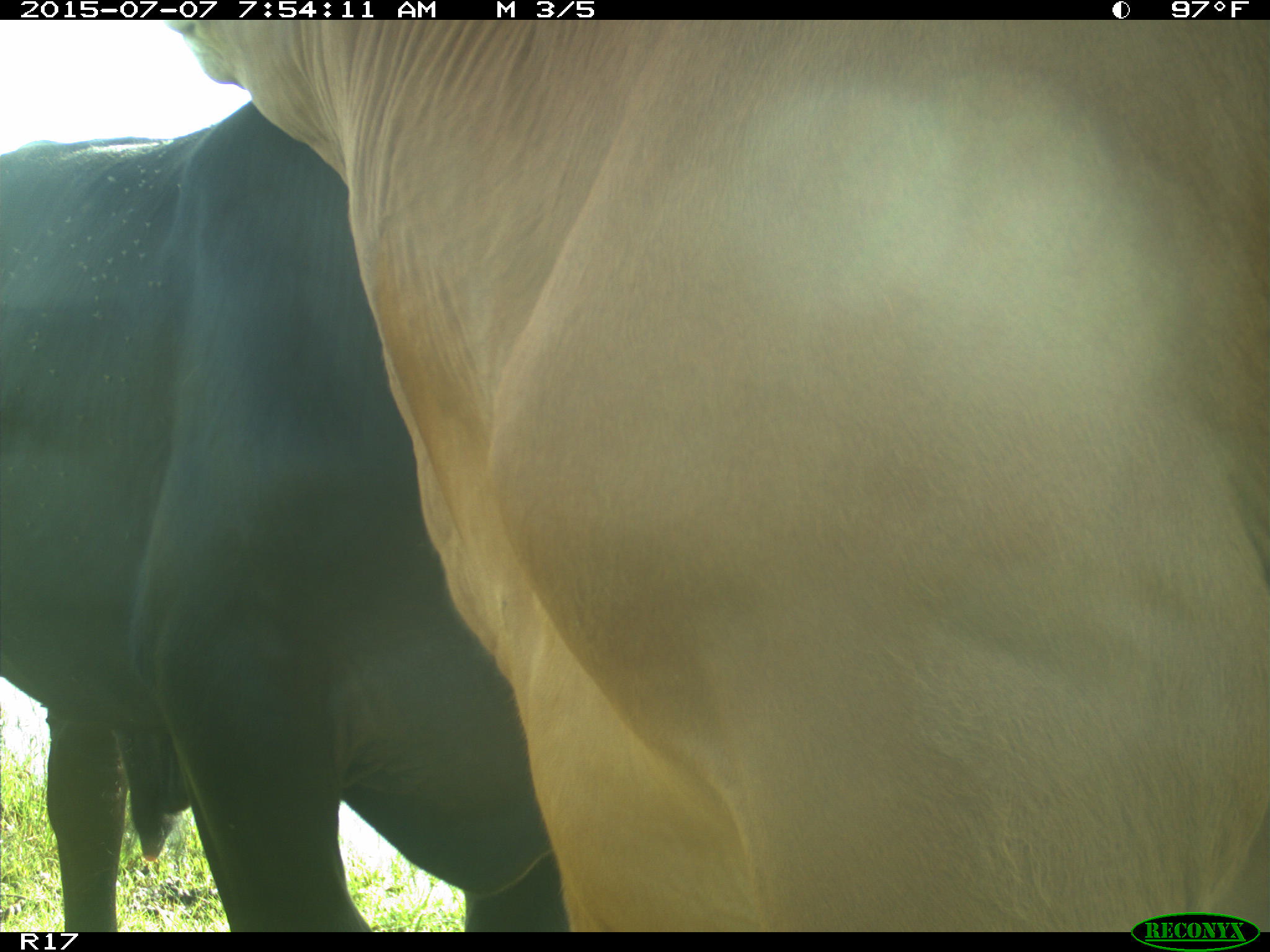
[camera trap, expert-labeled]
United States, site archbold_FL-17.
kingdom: Animalia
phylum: Chordata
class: Mammalia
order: Artiodactyla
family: Bovidae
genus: Bos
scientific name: Bos taurus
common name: domestic cow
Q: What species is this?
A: Bos taurus (domestic cow).